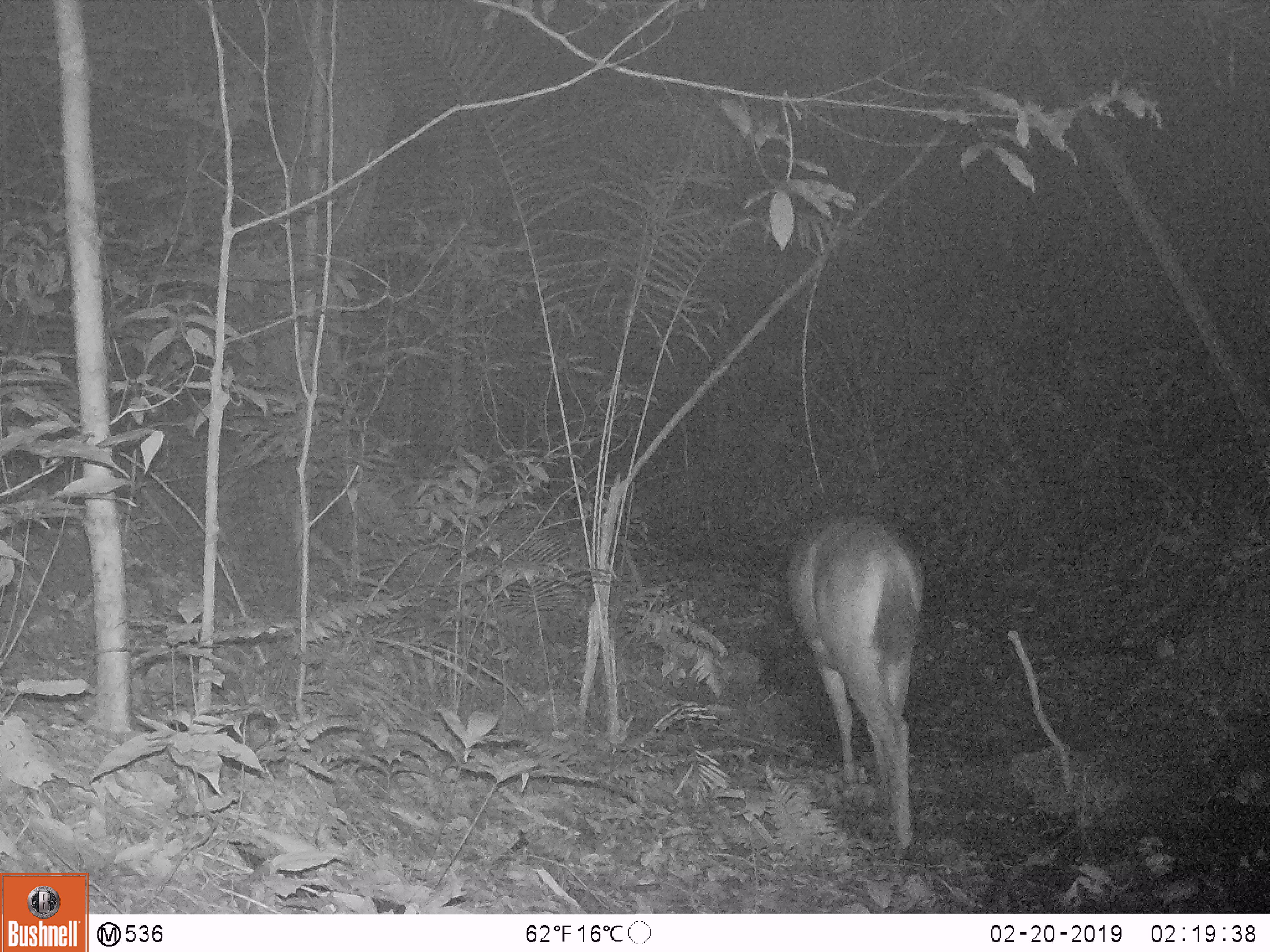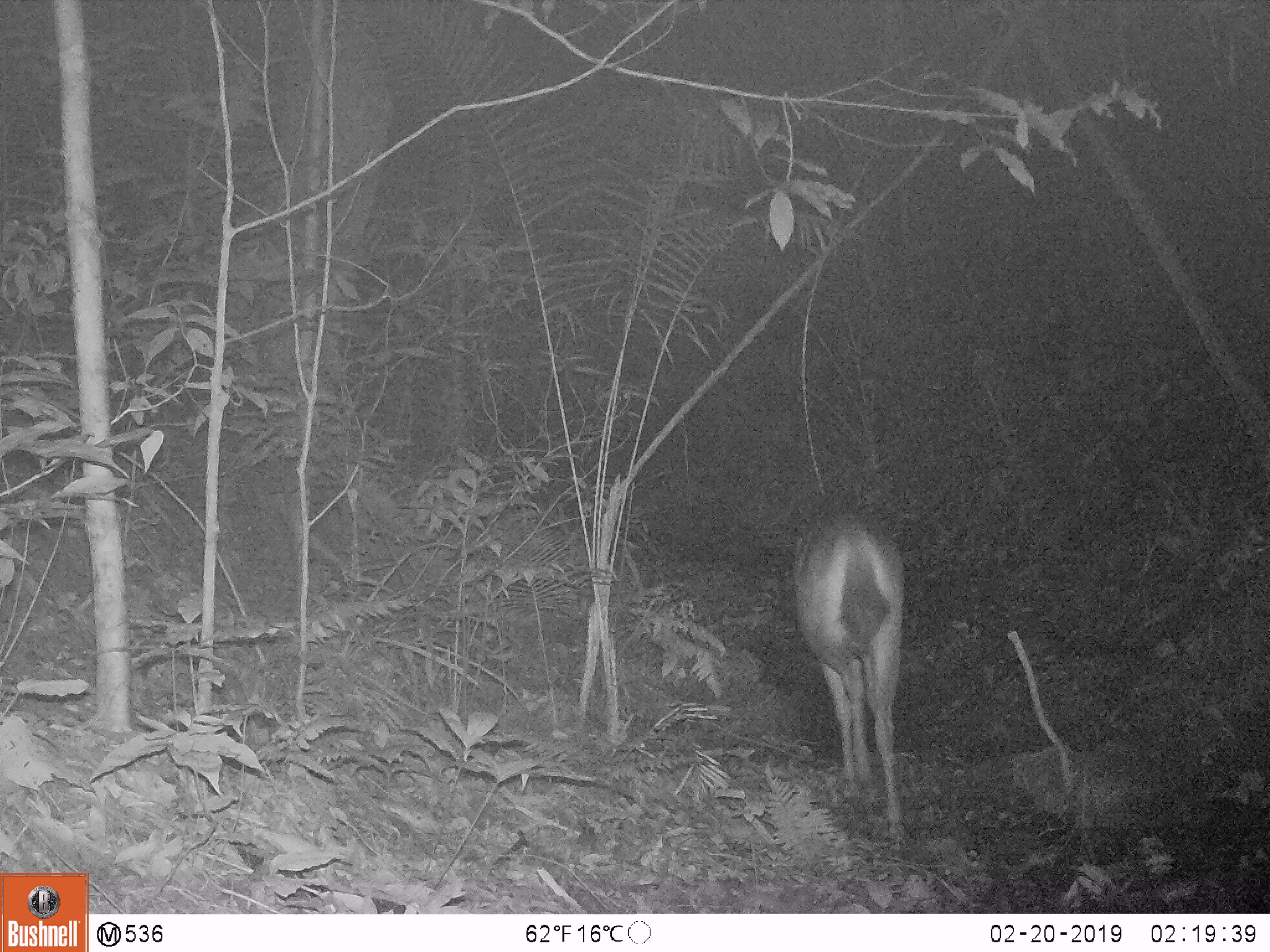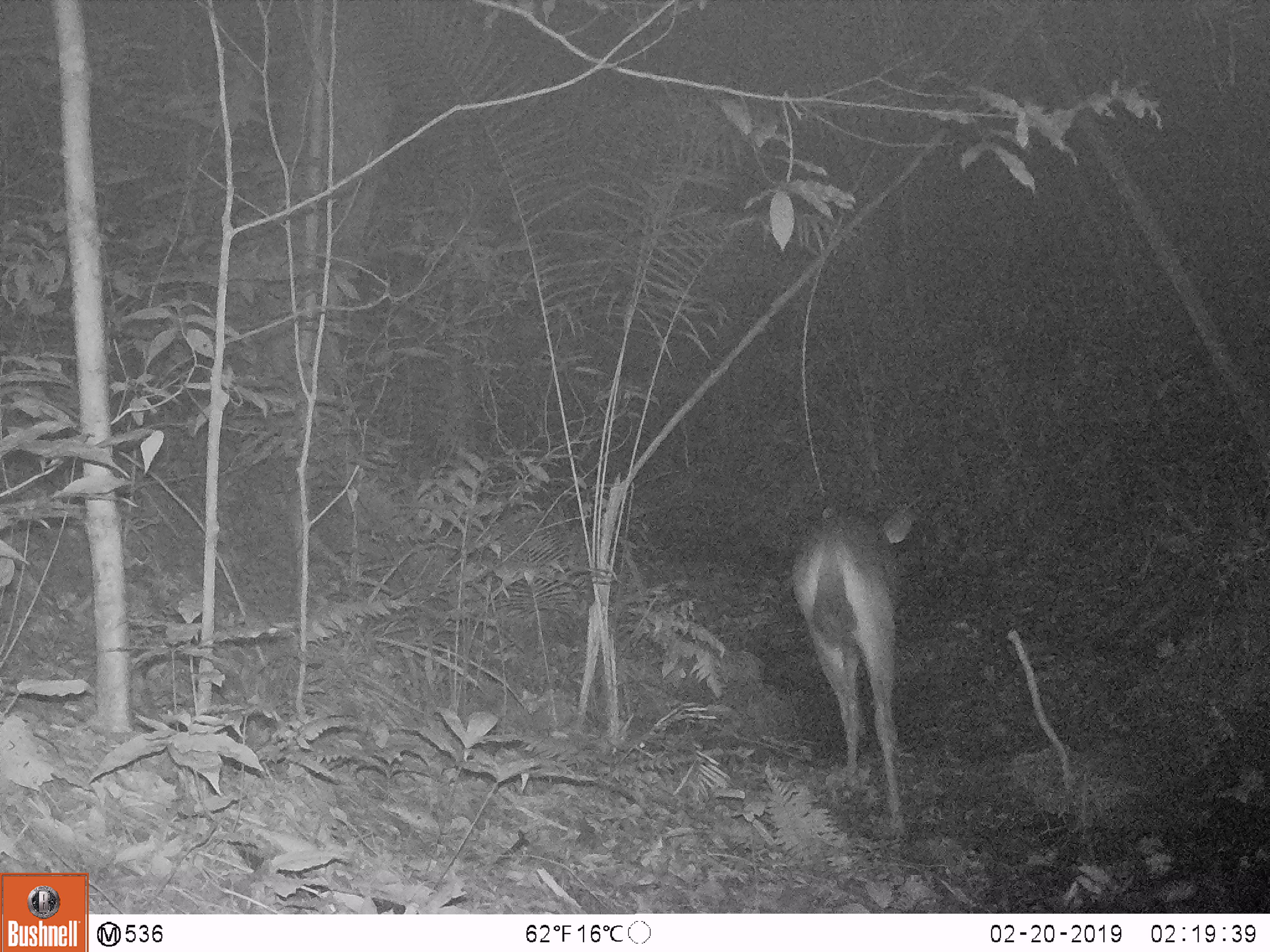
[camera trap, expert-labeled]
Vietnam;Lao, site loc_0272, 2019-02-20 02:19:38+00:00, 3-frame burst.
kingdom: Animalia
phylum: Chordata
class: Mammalia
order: Artiodactyla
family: Cervidae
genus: Rusa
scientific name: Rusa unicolor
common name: sambar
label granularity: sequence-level